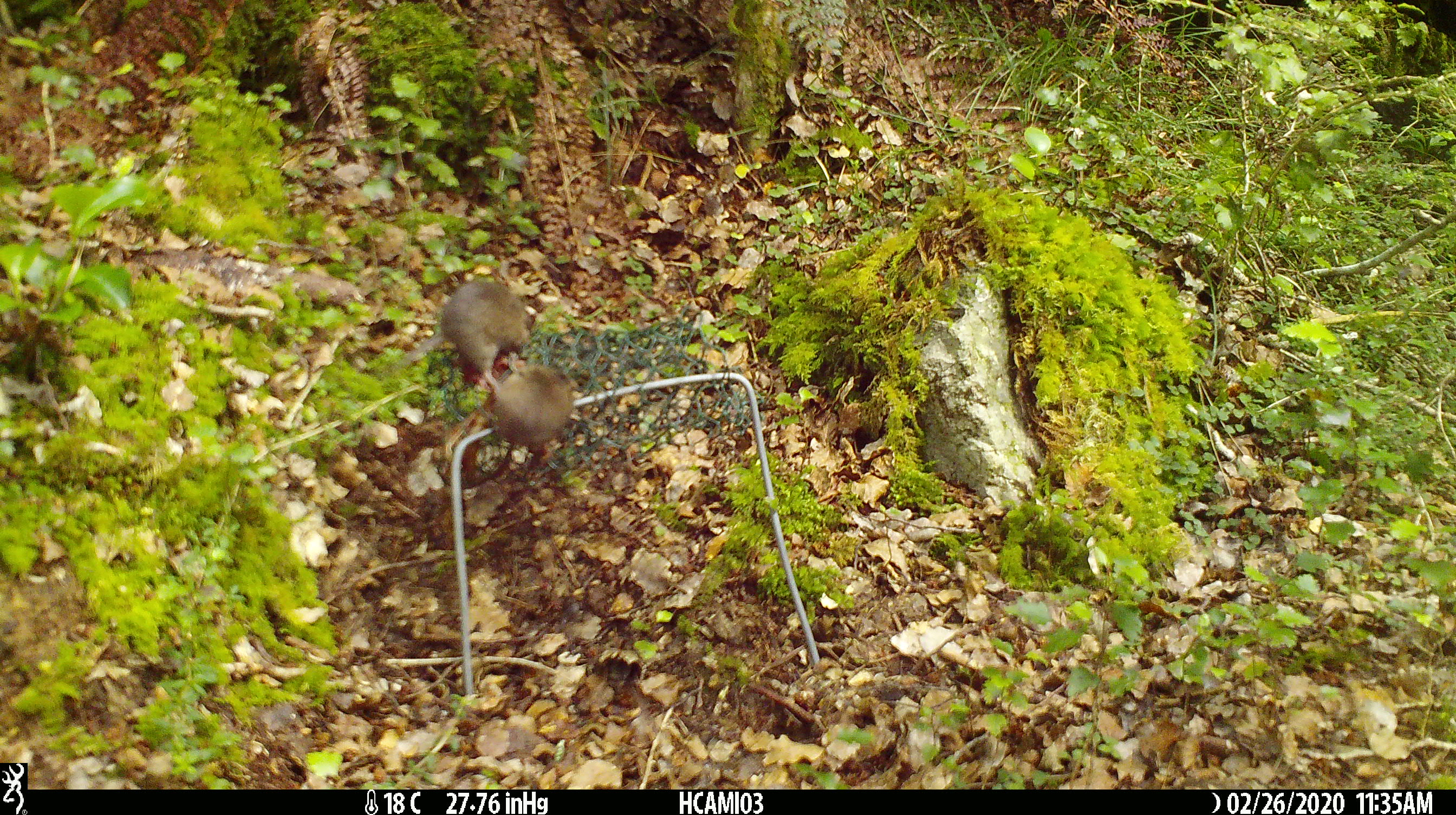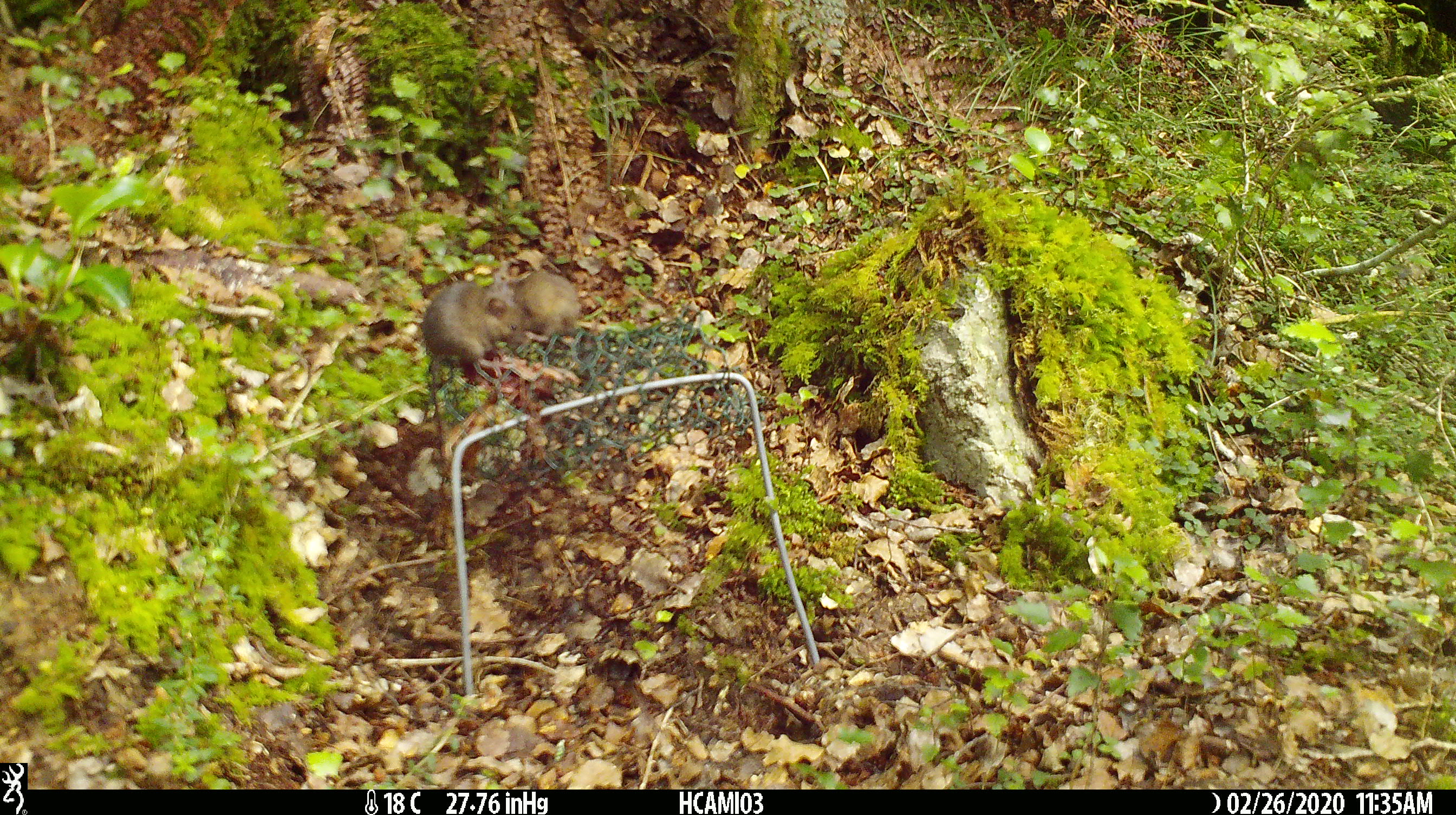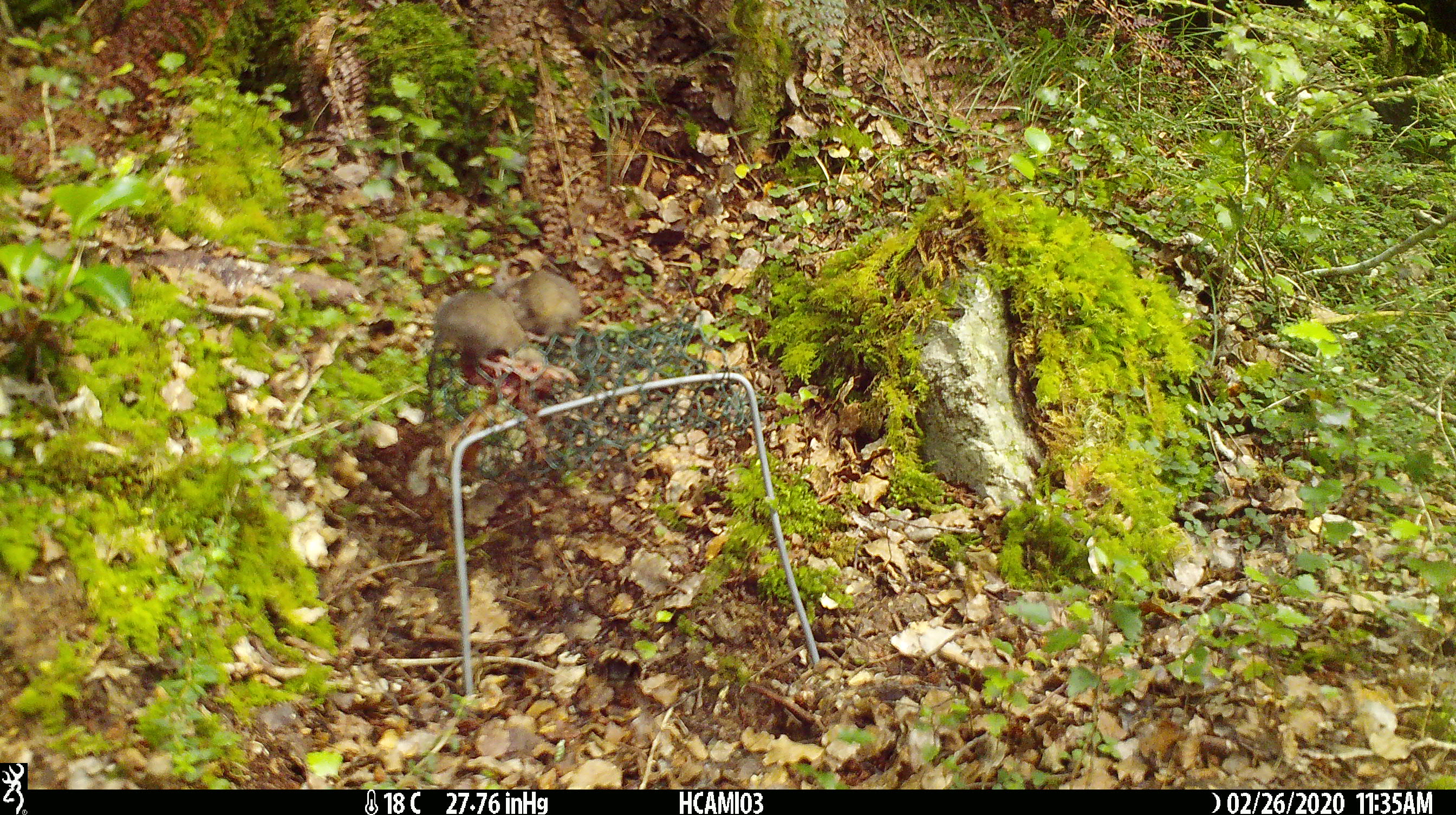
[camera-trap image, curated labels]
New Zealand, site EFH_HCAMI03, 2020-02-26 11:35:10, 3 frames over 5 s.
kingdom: Animalia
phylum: Chordata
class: Mammalia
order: Rodentia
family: Muridae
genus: Mus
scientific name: Mus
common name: mouse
Mouse (Mus).